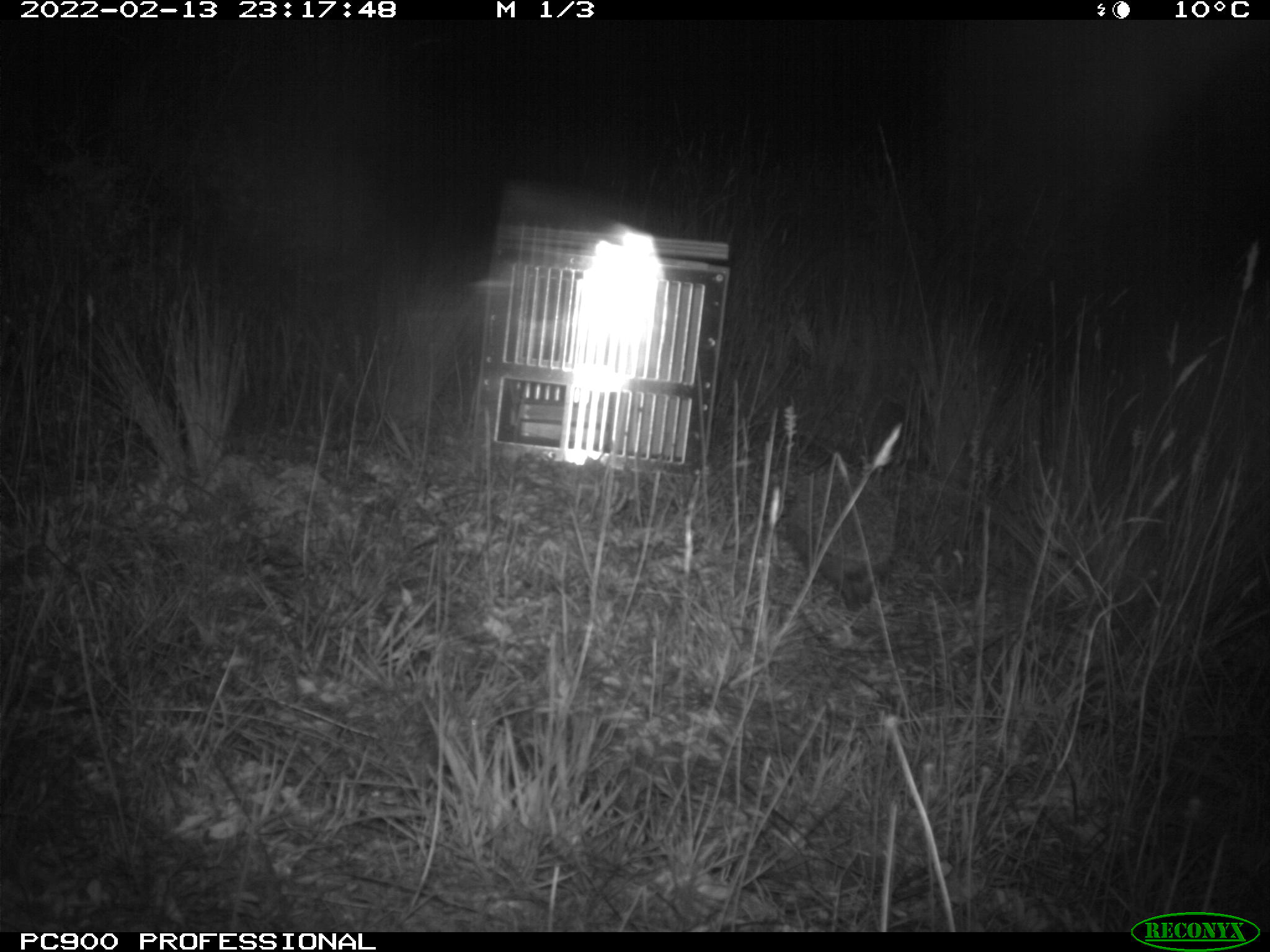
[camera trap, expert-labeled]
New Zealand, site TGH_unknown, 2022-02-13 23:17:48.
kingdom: Animalia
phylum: Chordata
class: Mammalia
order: Eulipotyphla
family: Erinaceidae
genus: Erinaceus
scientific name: Erinaceus europaeus europaeus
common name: european hedgehog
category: hedgehog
Hedgehog (european hedgehog) (Erinaceus europaeus europaeus).